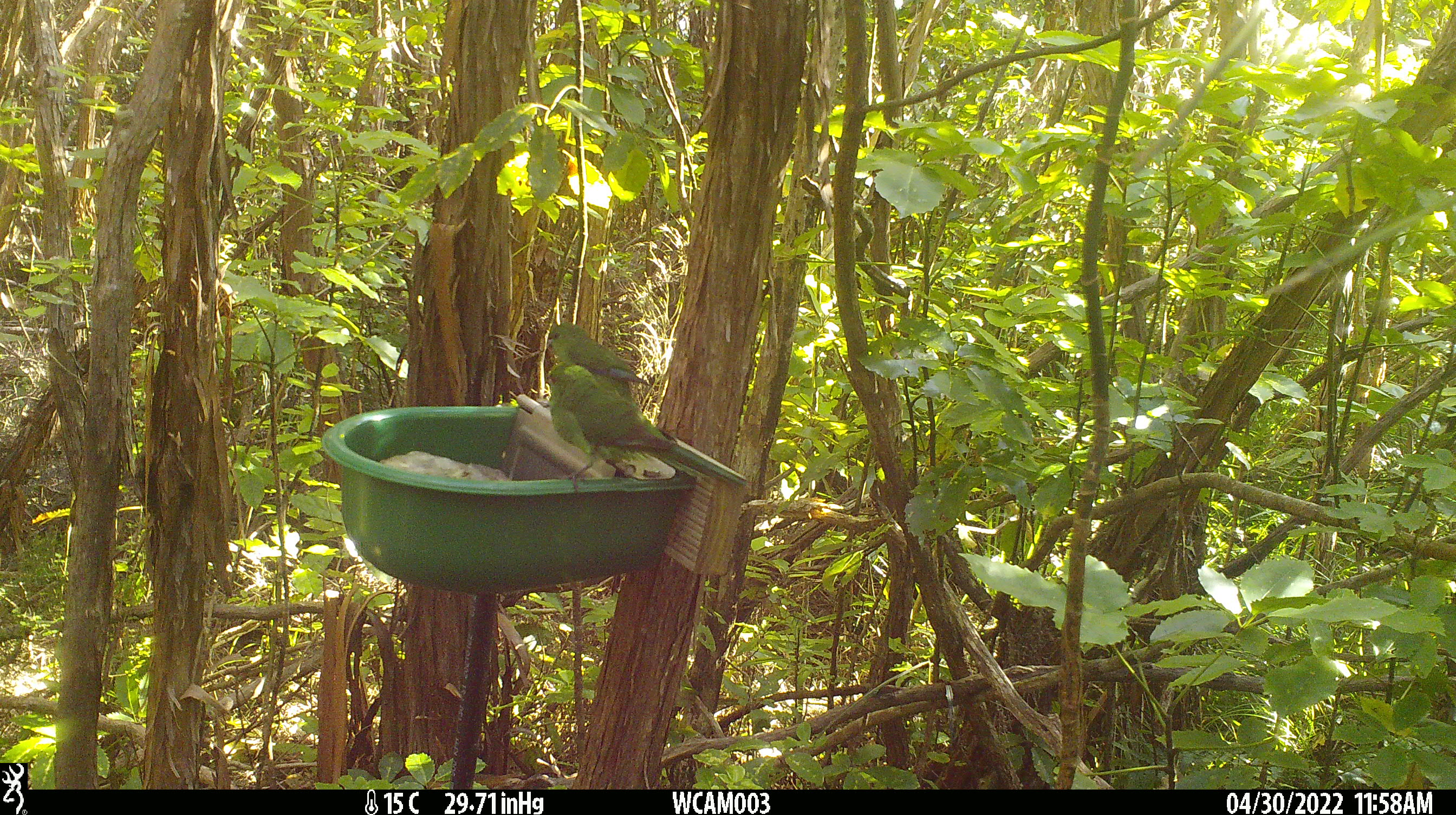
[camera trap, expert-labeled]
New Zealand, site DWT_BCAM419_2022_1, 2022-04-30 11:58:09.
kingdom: Animalia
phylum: Chordata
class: Aves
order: Psittaciformes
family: Psittaculidae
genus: Cyanoramphus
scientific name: Cyanoramphus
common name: parakeet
Parakeet (Cyanoramphus).